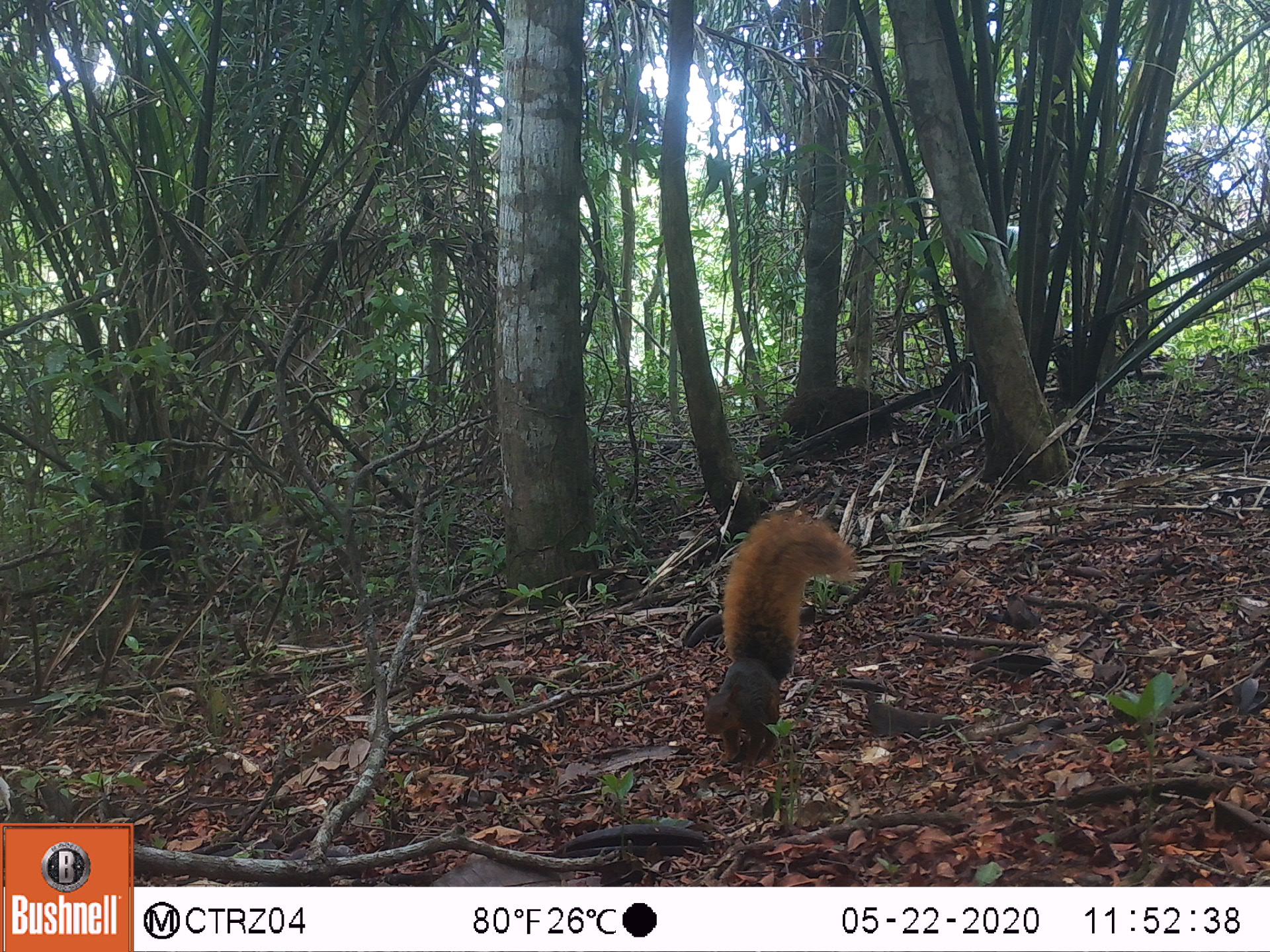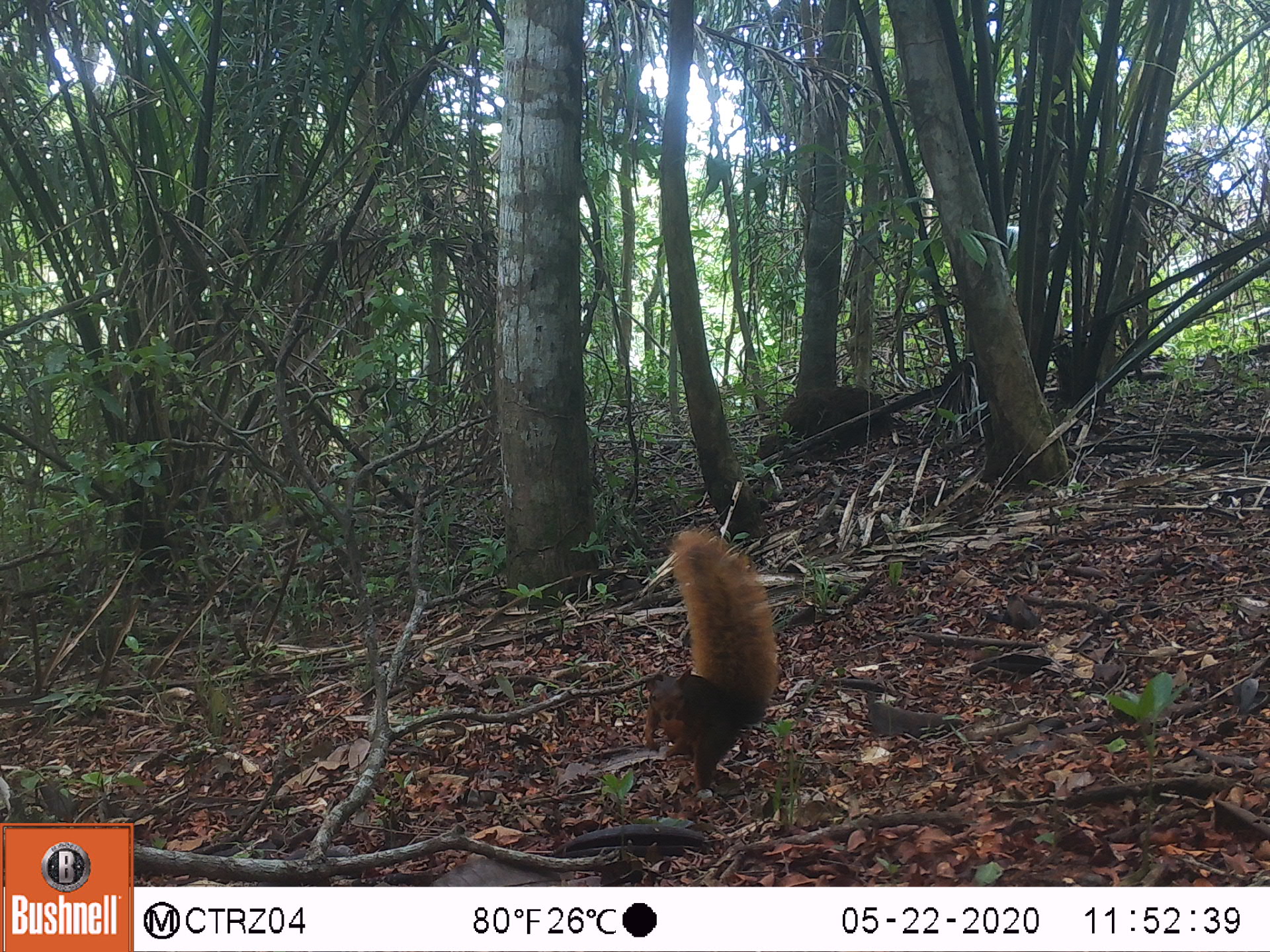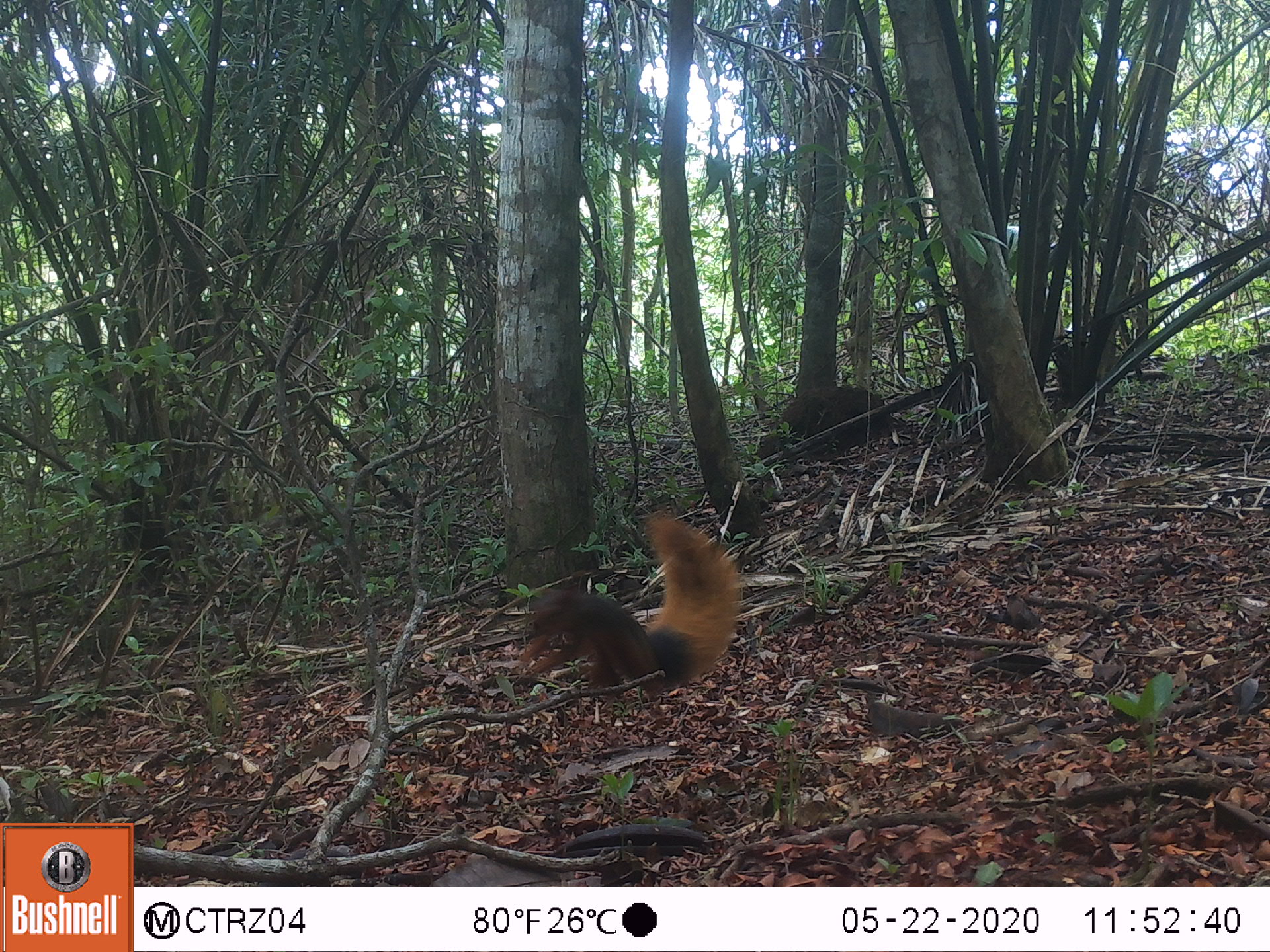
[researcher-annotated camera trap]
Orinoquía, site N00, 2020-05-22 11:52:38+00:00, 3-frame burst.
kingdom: Animalia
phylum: Chordata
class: Mammalia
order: Rodentia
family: Sciuridae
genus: Sciurus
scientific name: Sciurus igniventris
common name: northern amazon red squirrel